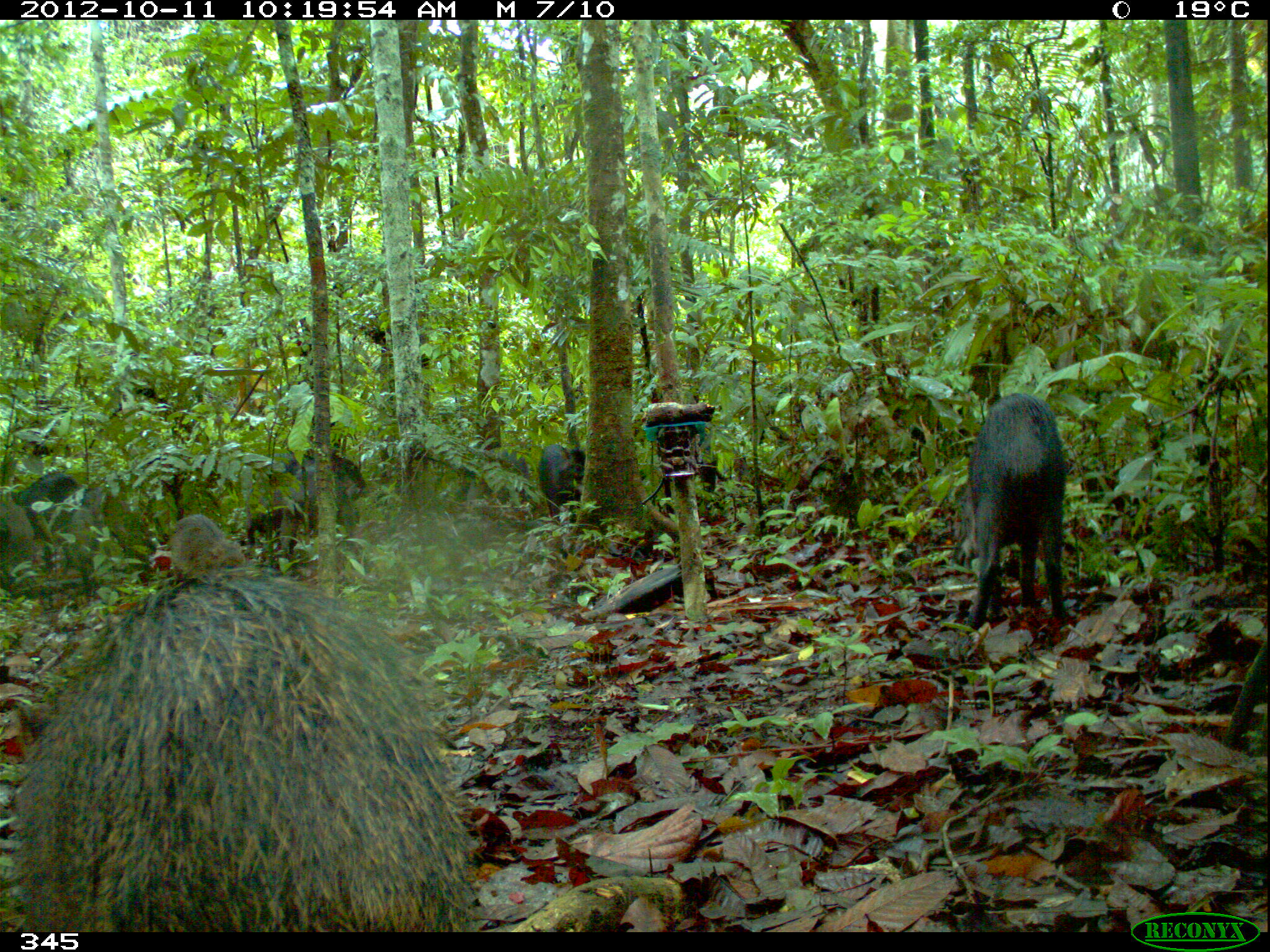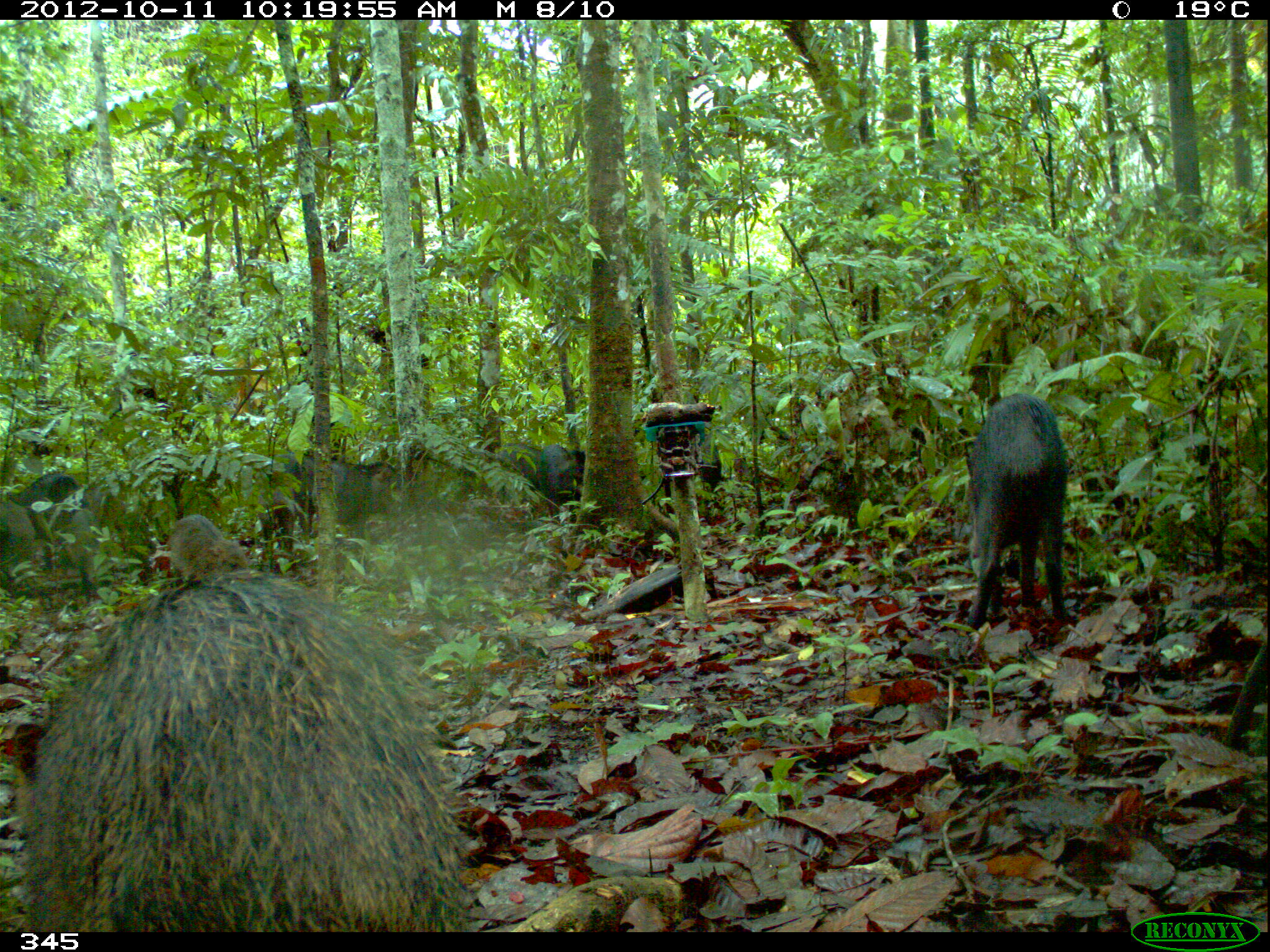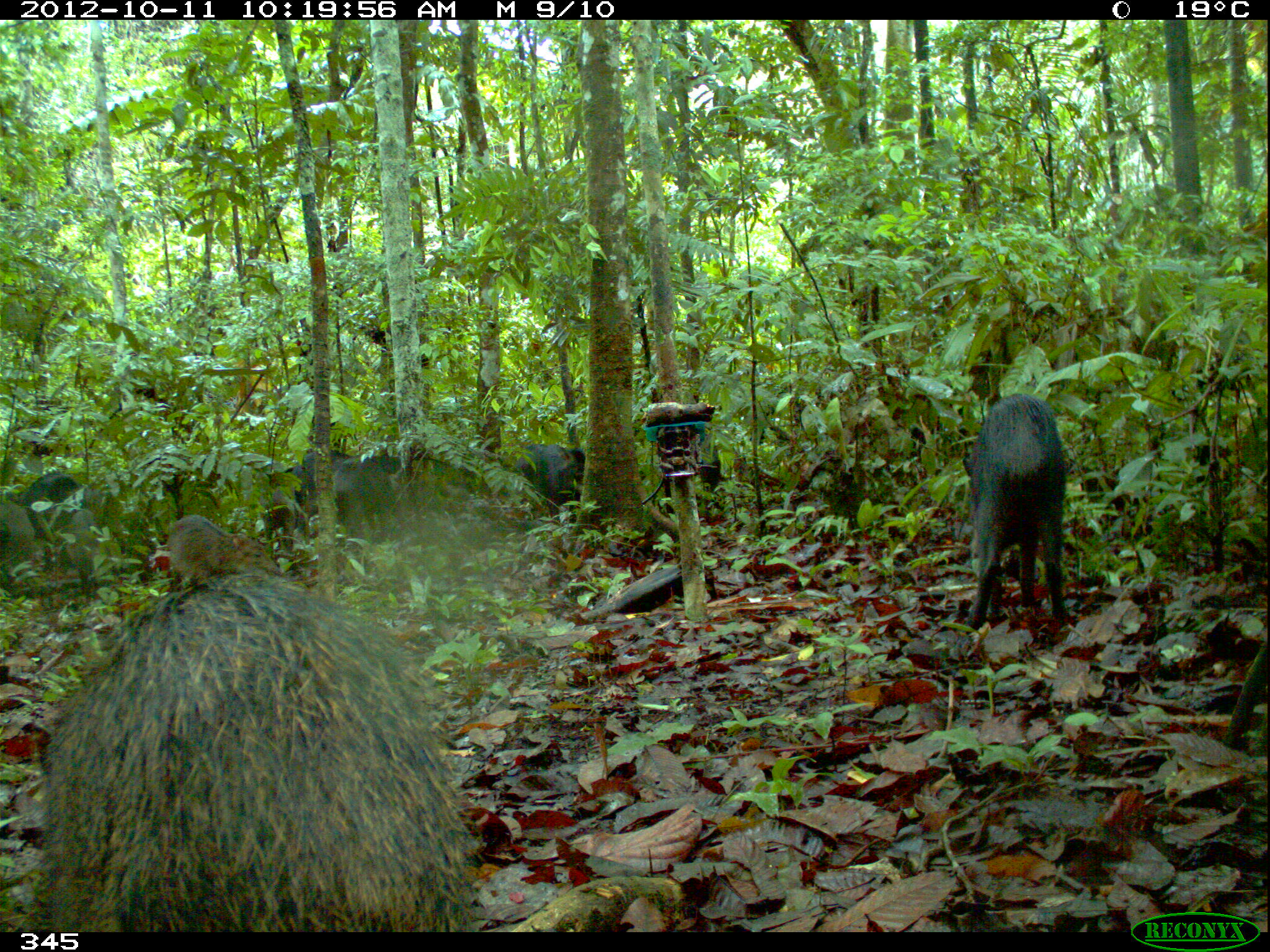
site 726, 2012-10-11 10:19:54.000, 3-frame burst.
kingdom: Animalia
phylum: Chordata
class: Mammalia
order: Artiodactyla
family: Tayassuidae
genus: Tayassu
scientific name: Tayassu pecari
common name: white-lipped peccary